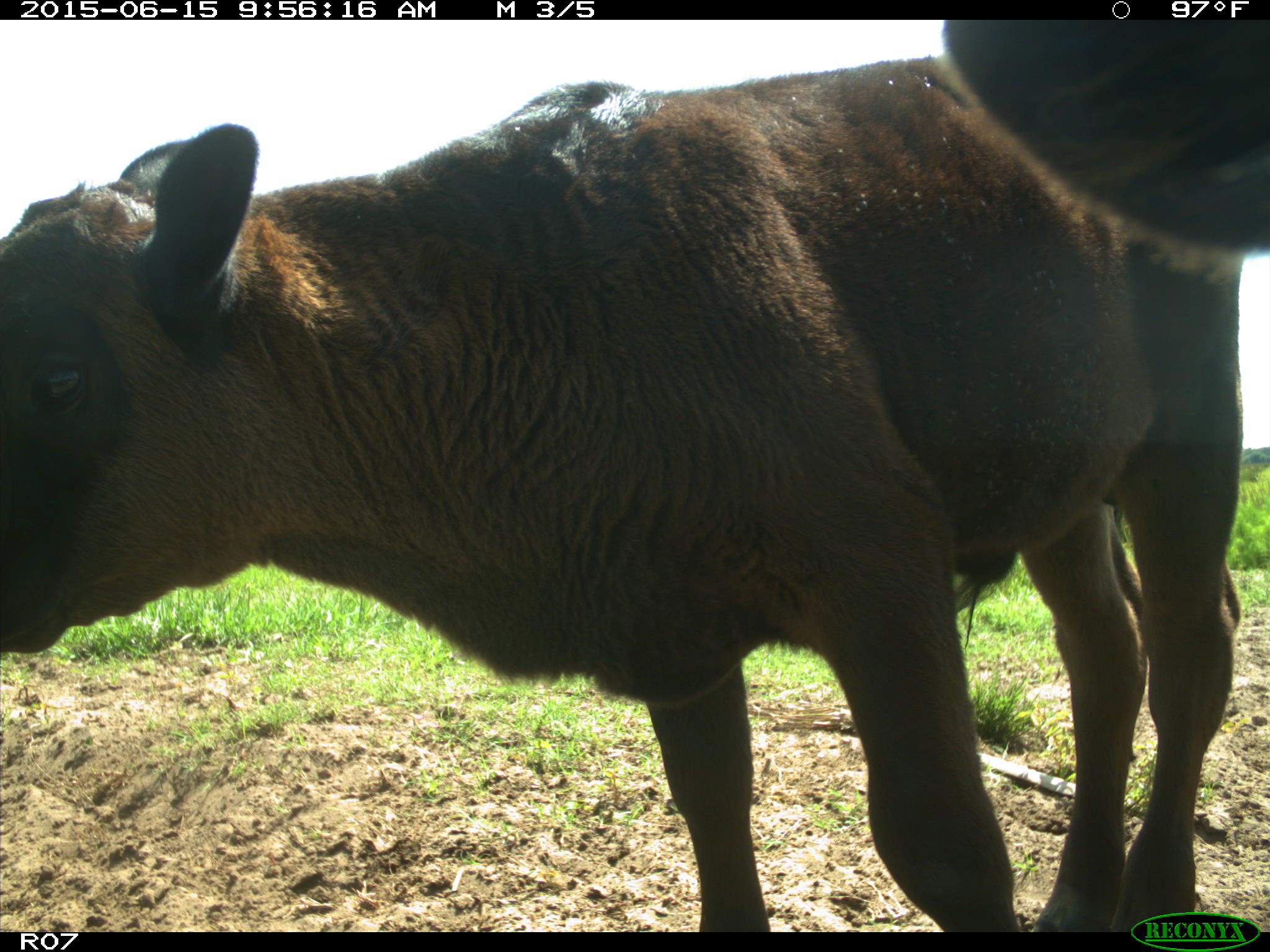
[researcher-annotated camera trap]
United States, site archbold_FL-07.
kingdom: Animalia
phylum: Chordata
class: Mammalia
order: Artiodactyla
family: Bovidae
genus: Bos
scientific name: Bos taurus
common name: domestic cow